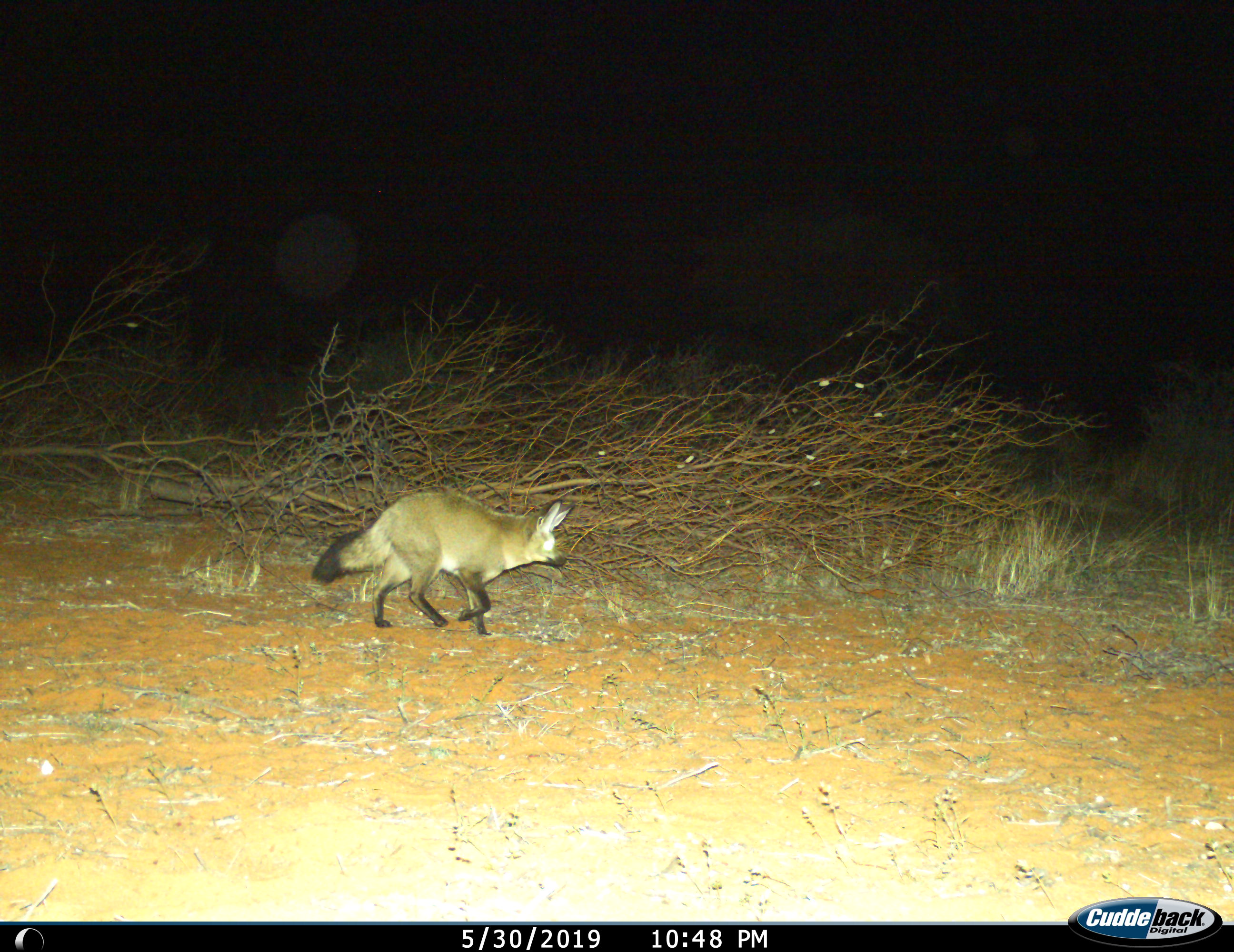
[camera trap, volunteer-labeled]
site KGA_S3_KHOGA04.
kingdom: Animalia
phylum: Chordata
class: Mammalia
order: Carnivora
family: Canidae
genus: Otocyon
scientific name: Otocyon megalotis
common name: bat-eared fox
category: foxbateared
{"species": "foxbateared (bat-eared fox) (Otocyon megalotis)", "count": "1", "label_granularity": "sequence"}